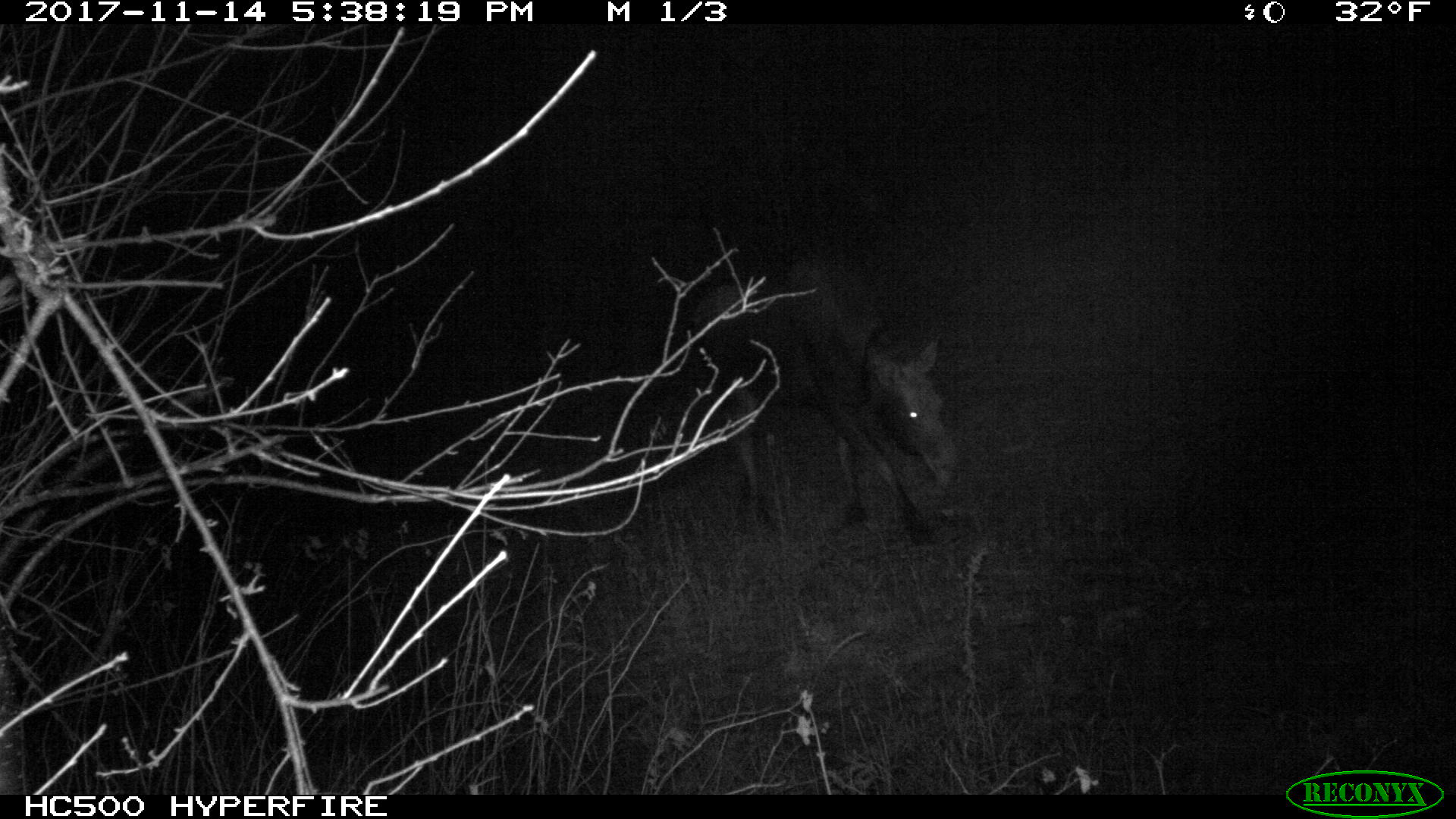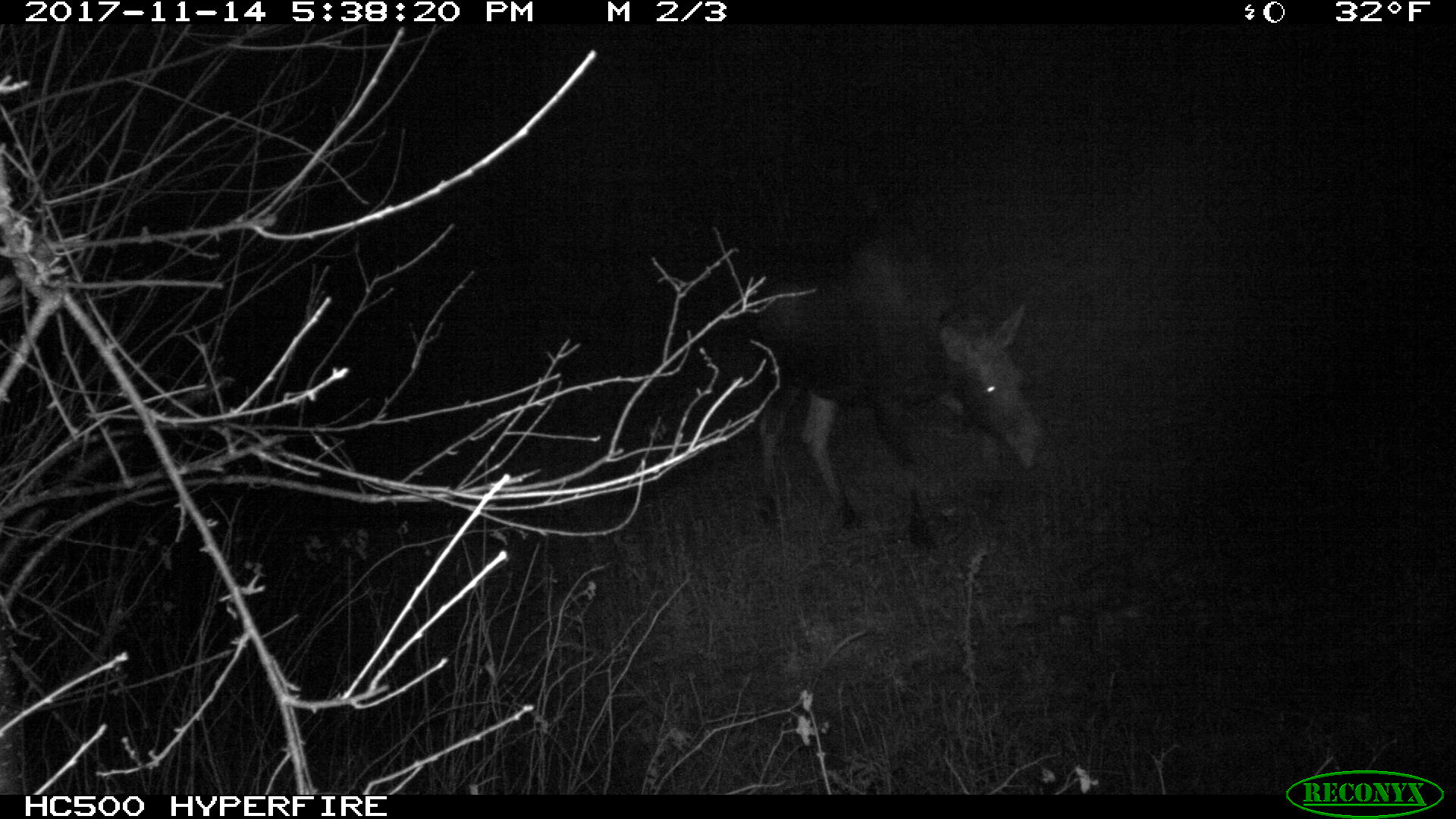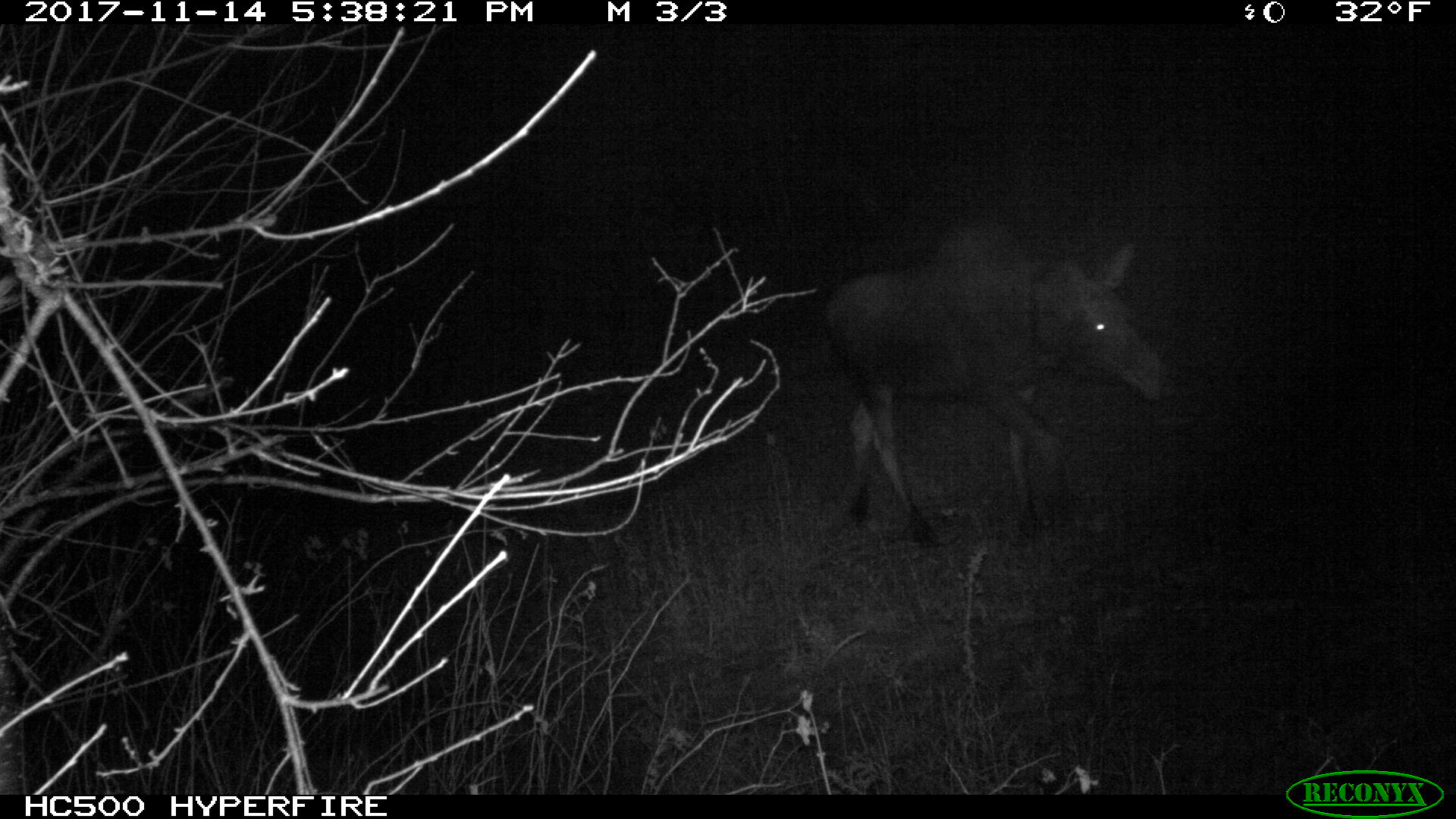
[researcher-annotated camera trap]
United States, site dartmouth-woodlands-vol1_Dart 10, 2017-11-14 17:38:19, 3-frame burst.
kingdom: Animalia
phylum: Chordata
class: Mammalia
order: Artiodactyla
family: Cervidae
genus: Alces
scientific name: Alces alces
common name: moose